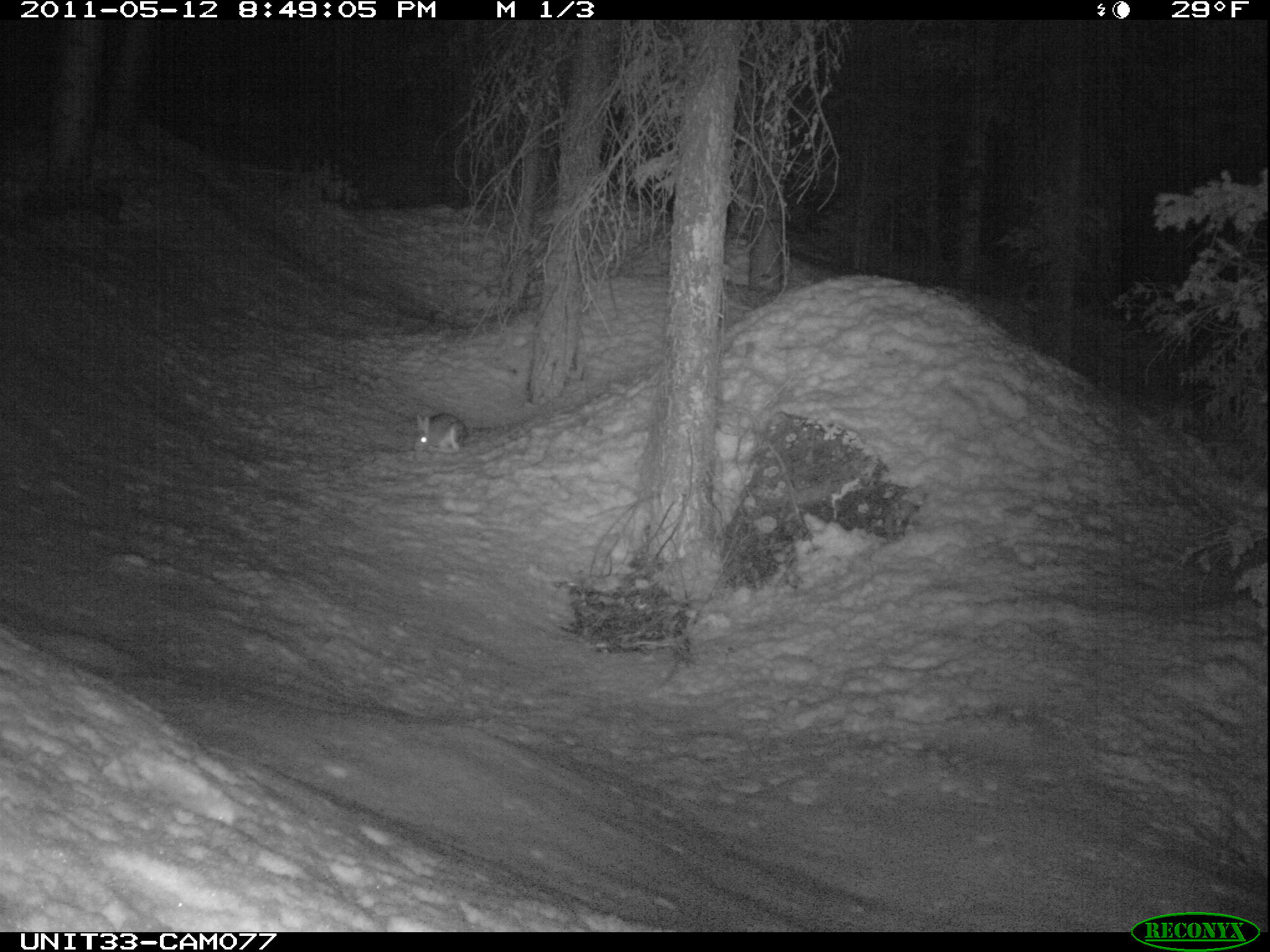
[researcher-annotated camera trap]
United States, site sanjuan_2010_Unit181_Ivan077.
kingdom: Animalia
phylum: Chordata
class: Mammalia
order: Lagomorpha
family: Leporidae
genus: Lepus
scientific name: Lepus americanus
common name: snowshoe hare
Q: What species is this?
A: Lepus americanus (snowshoe hare).